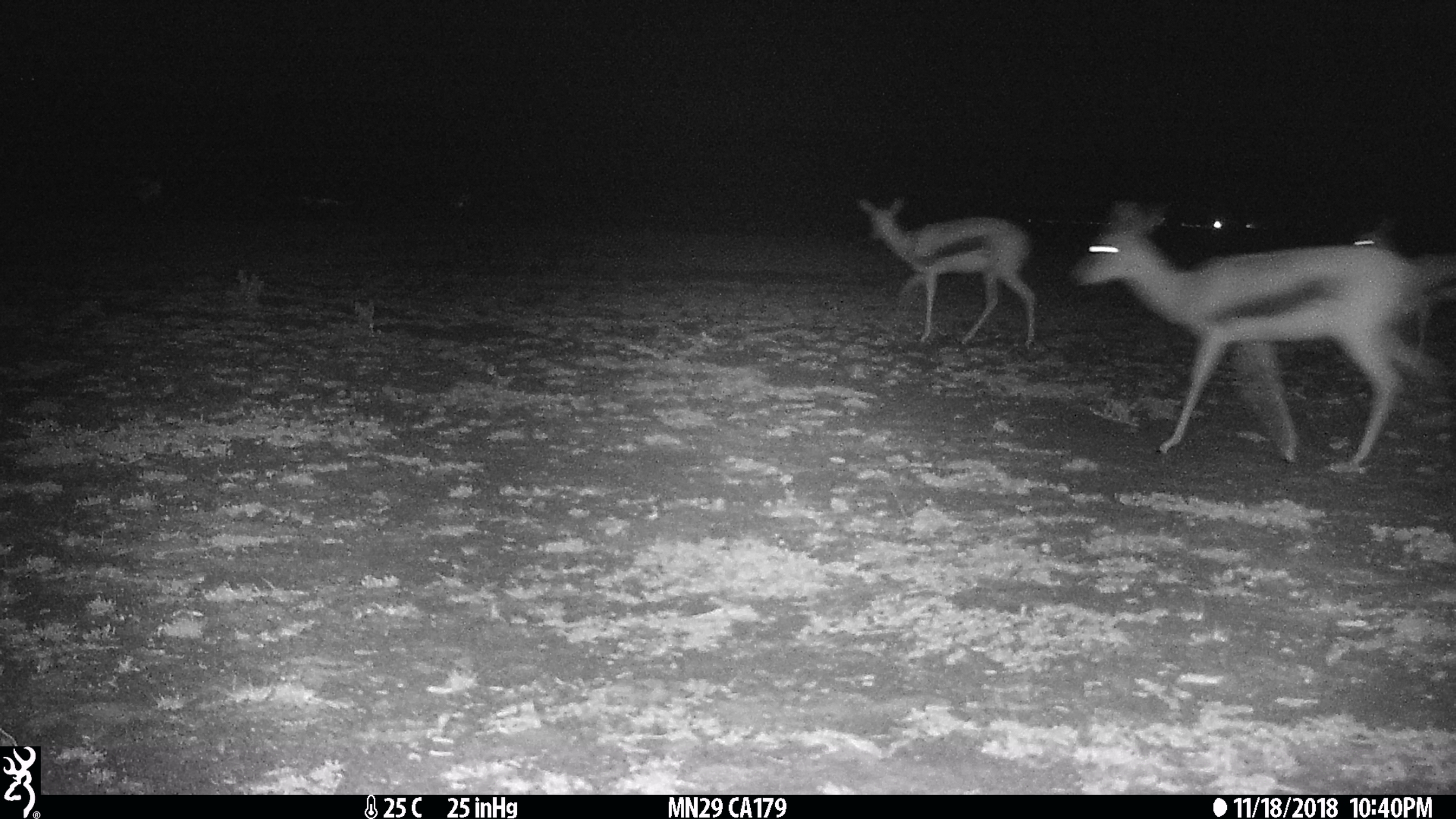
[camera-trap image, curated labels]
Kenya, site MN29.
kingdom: Animalia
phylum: Chordata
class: Mammalia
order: Artiodactyla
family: Bovidae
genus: Eudorcas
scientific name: Eudorcas thomsonii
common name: thomon's gazelle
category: gazelle thomsons